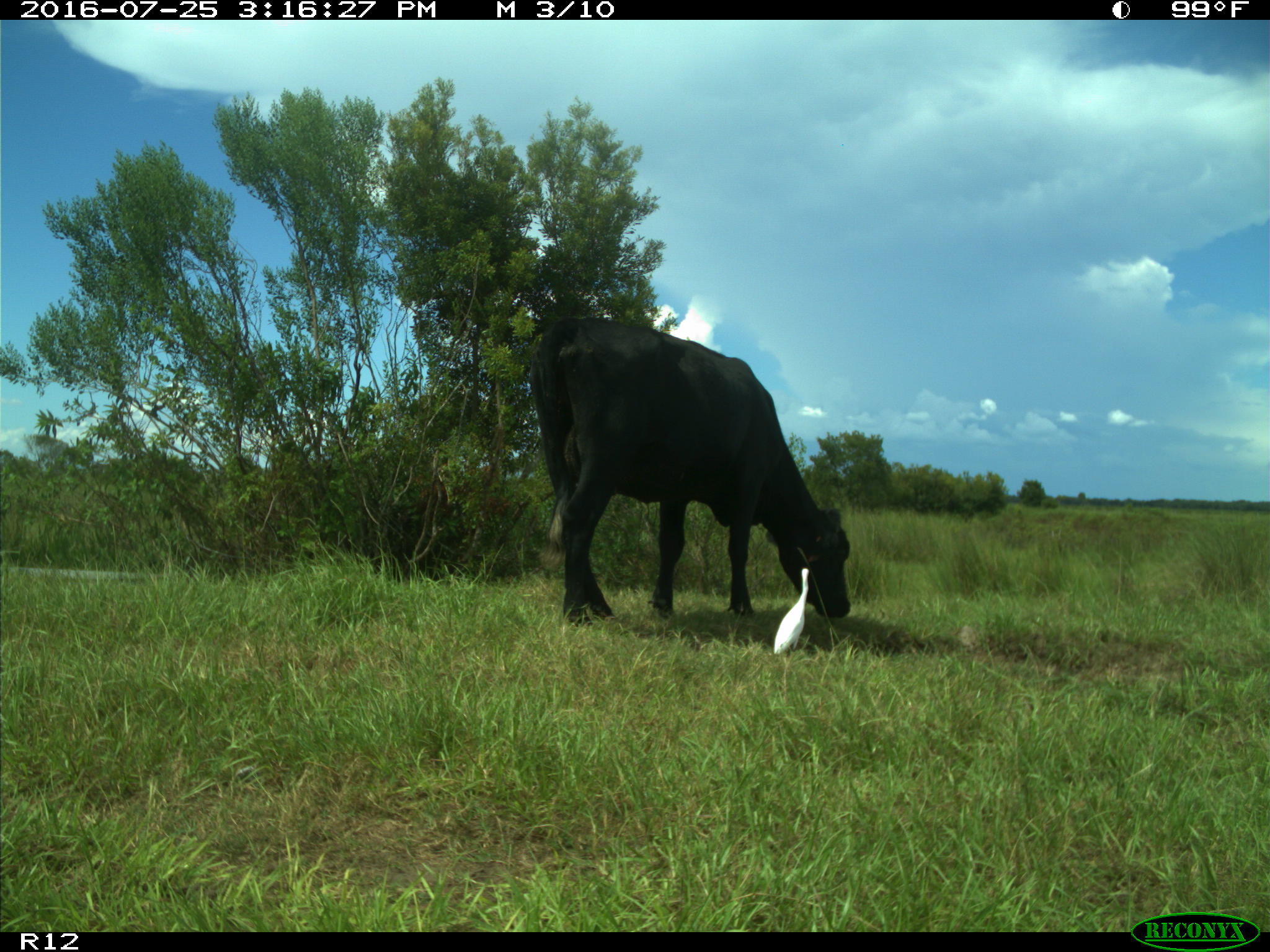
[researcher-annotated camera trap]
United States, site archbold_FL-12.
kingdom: Animalia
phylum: Chordata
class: Mammalia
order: Artiodactyla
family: Bovidae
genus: Bos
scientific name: Bos taurus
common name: domestic cow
Bos taurus (domestic cow).